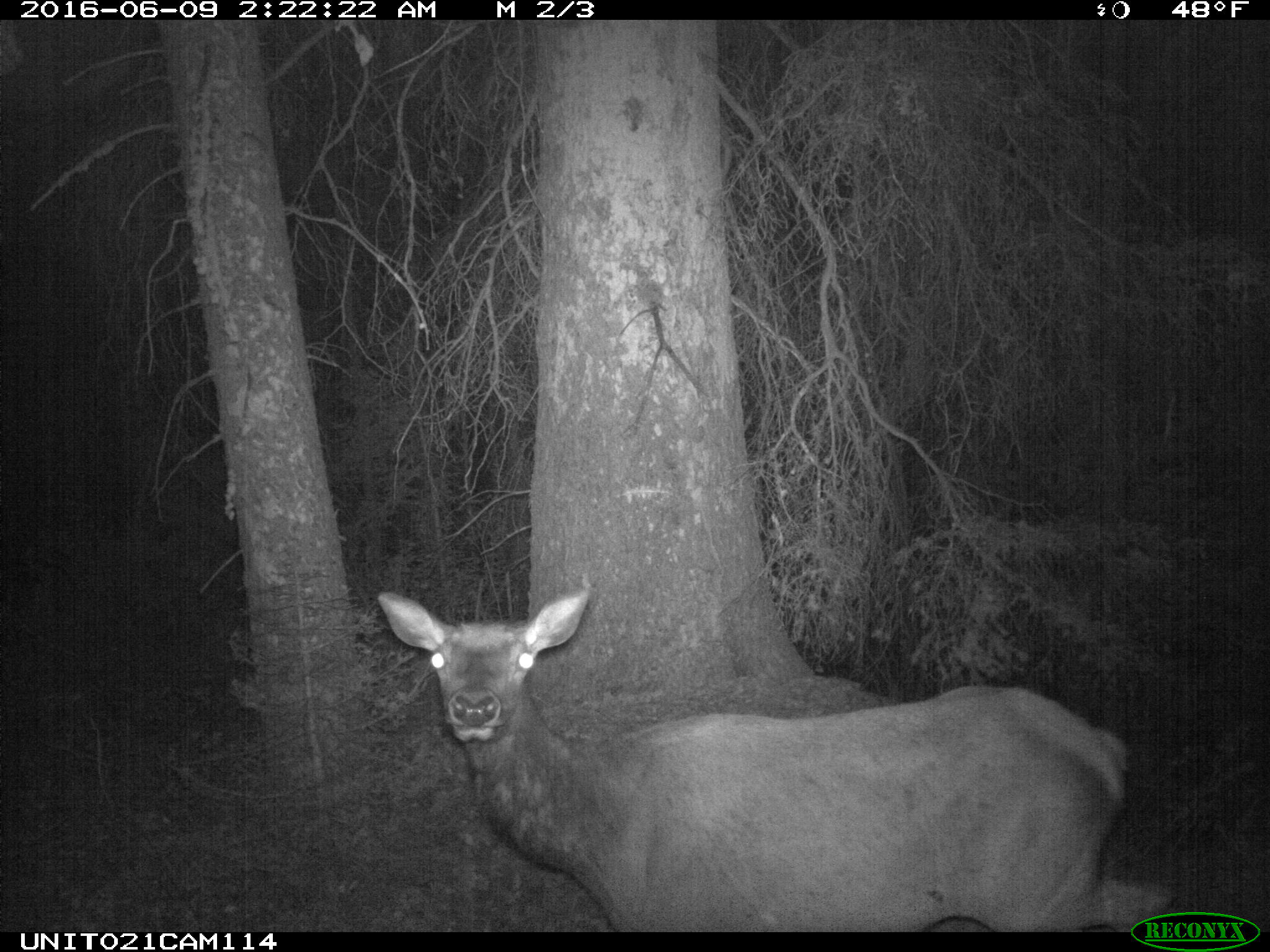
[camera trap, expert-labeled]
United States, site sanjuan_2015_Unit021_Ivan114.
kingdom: Animalia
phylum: Chordata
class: Mammalia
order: Artiodactyla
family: Cervidae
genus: Cervus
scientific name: Cervus elaphus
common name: red deer